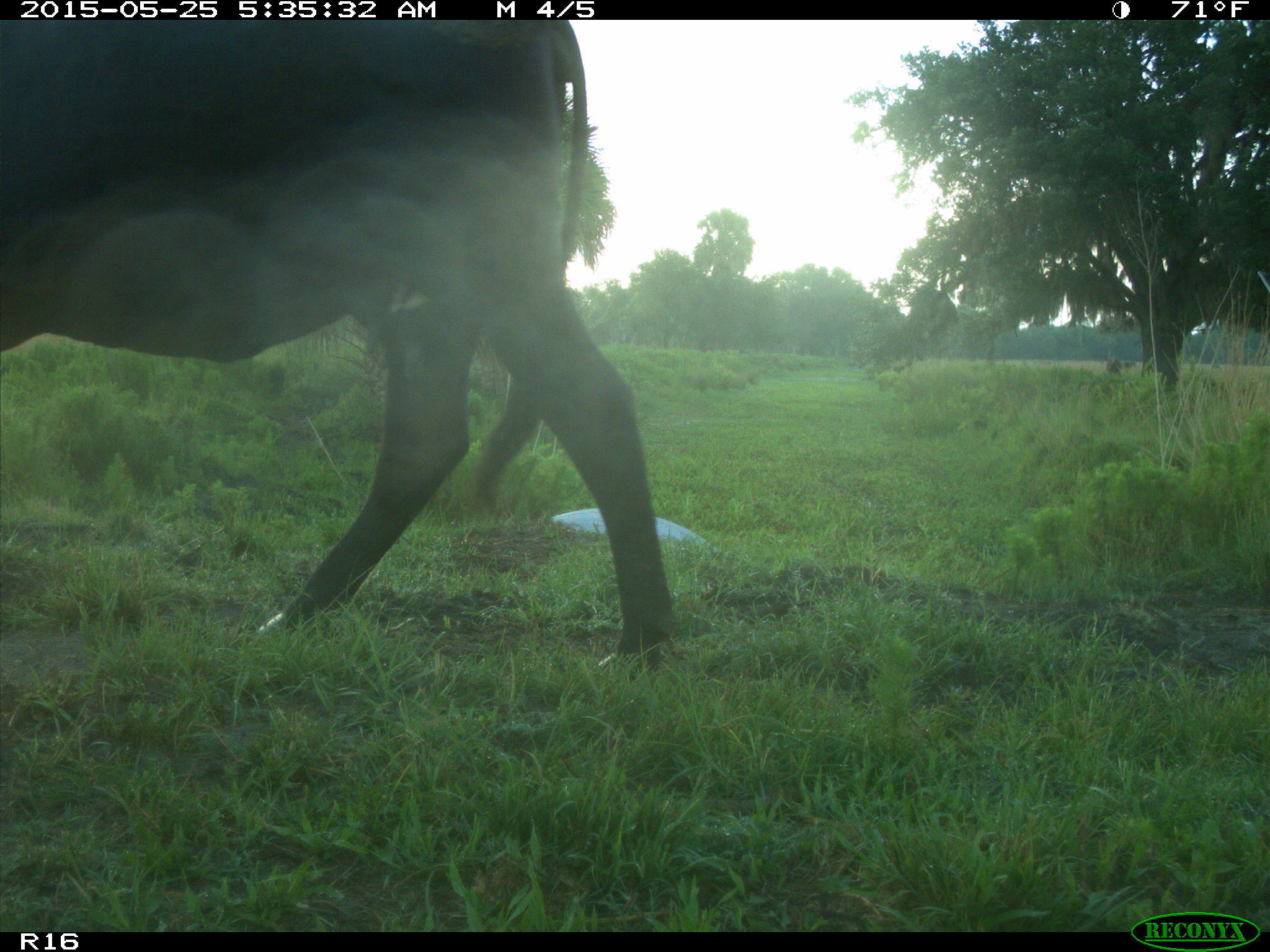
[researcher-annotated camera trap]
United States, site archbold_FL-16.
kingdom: Animalia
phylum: Chordata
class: Mammalia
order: Artiodactyla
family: Bovidae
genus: Bos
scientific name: Bos taurus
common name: domestic cow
Bos taurus (domestic cow).